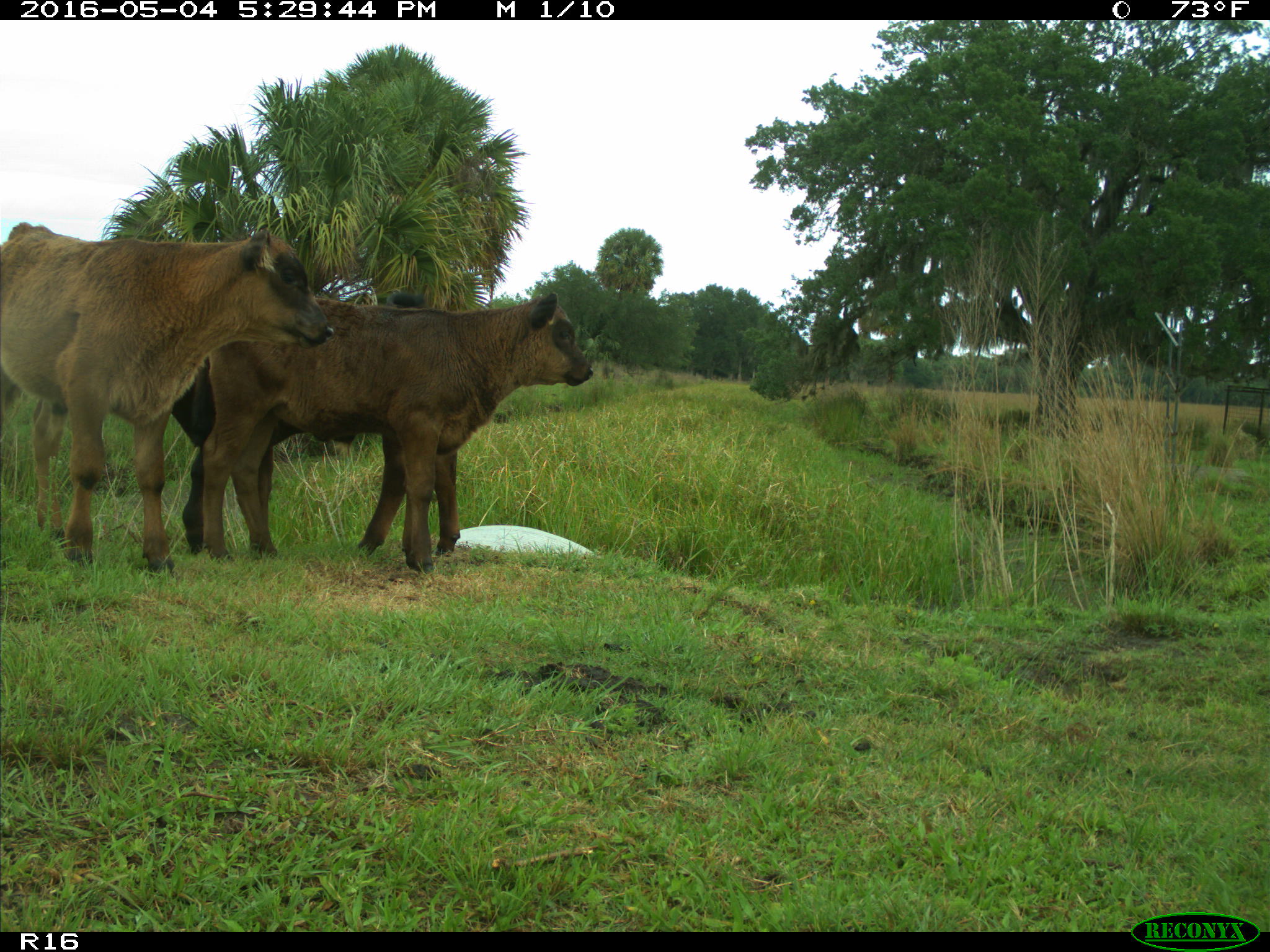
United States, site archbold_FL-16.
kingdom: Animalia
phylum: Chordata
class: Mammalia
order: Artiodactyla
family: Bovidae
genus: Bos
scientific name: Bos taurus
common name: domestic cow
Bos taurus (domestic cow).